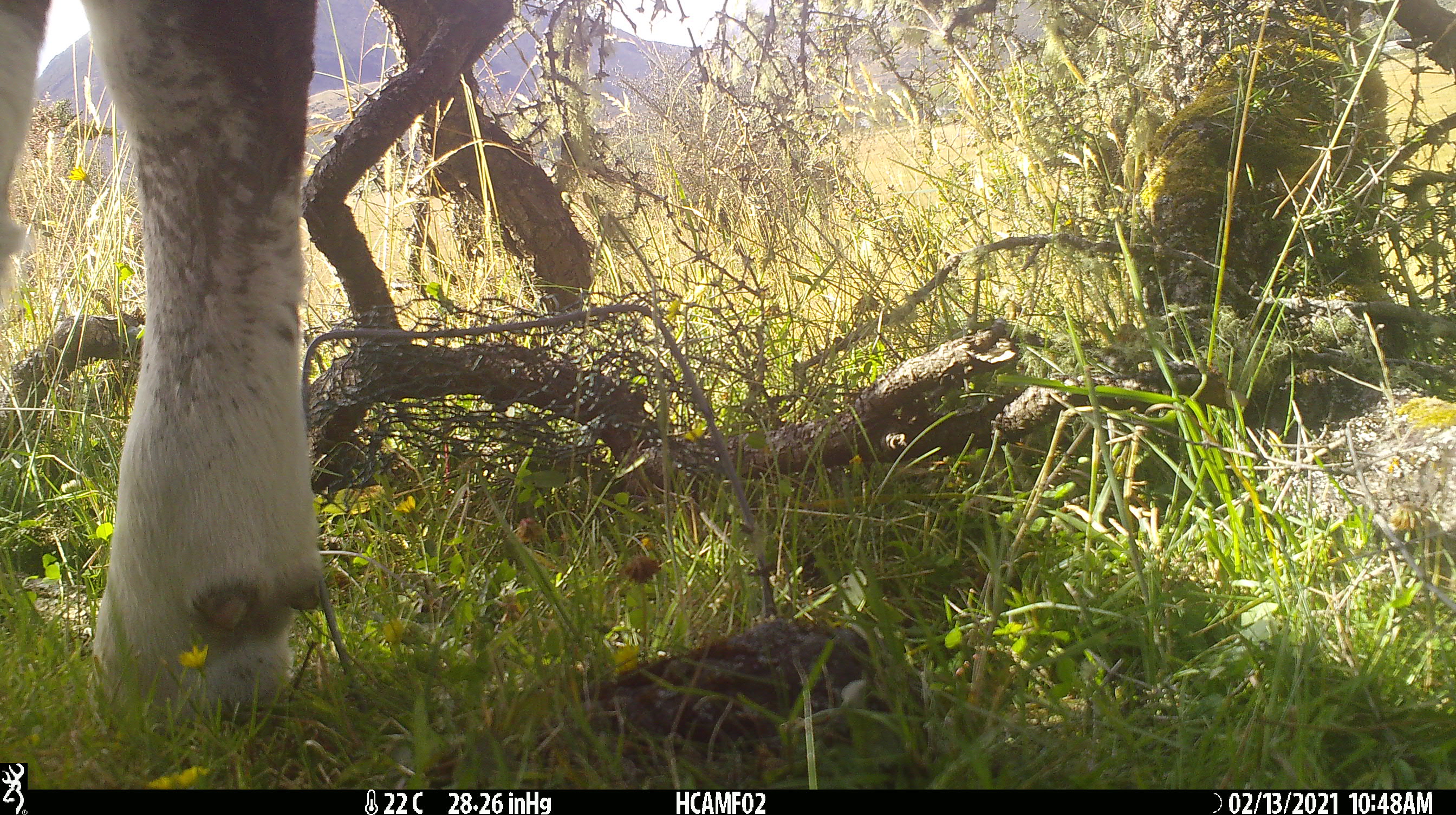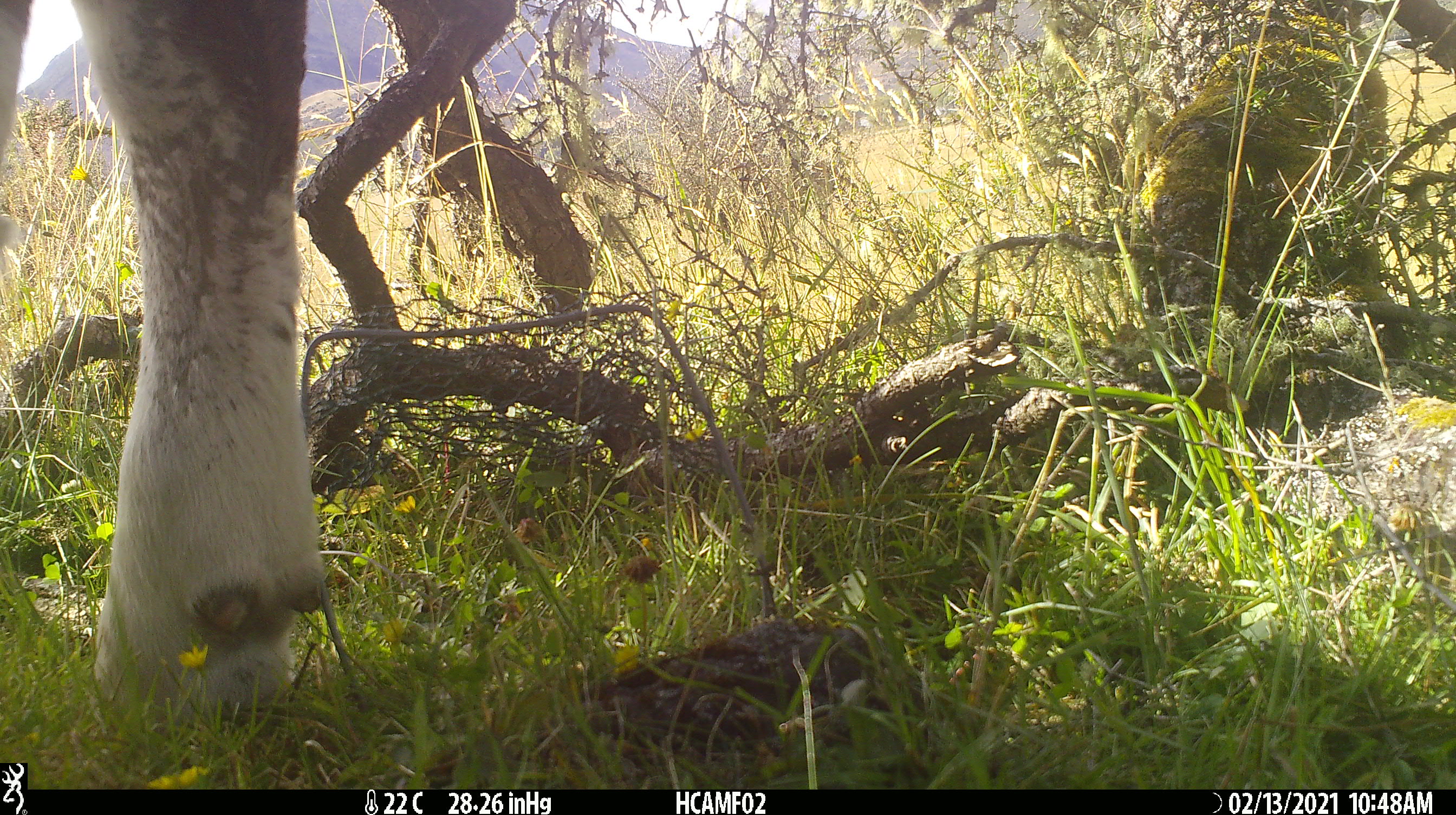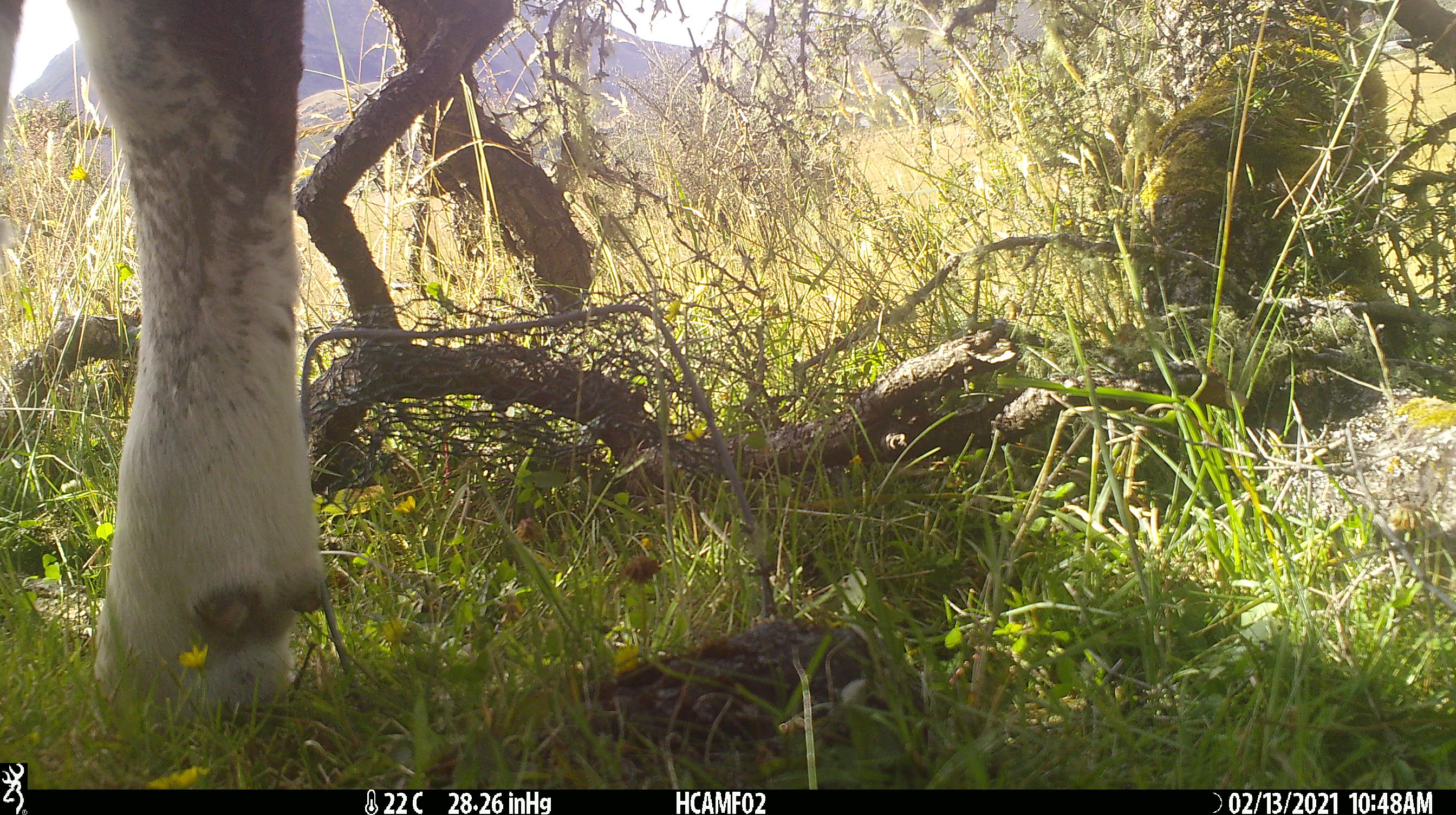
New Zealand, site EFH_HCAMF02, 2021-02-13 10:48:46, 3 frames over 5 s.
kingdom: Animalia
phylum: Chordata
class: Mammalia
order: Artiodactyla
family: Bovidae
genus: Bos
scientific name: Bos taurus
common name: domestic cow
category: cow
Cow (domestic cow) (Bos taurus).